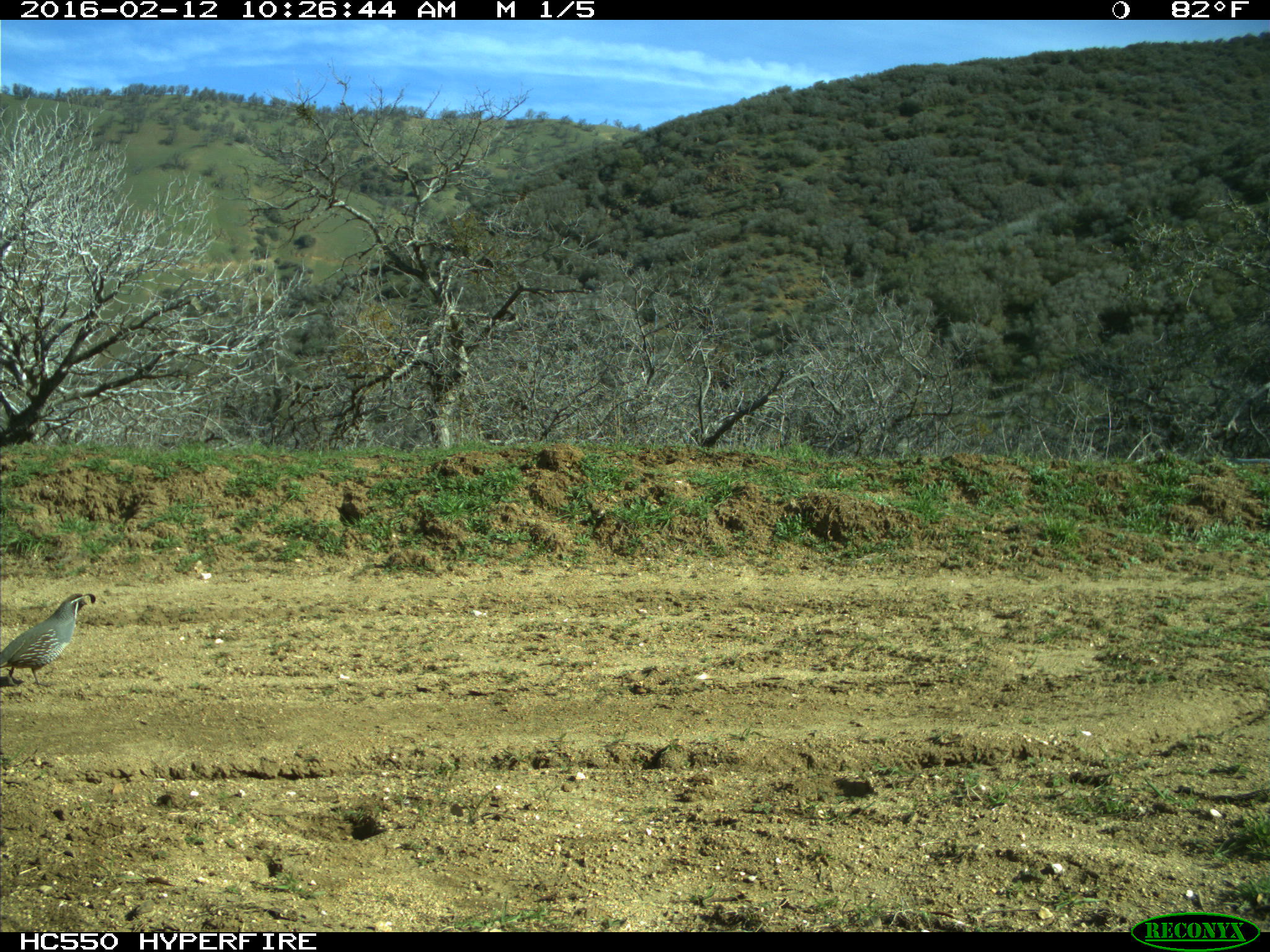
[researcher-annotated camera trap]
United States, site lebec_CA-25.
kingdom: Animalia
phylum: Chordata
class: Aves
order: Galliformes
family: Odontophoridae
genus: Callipepla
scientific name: Callipepla californica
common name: california quail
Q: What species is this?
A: Callipepla californica (california quail).